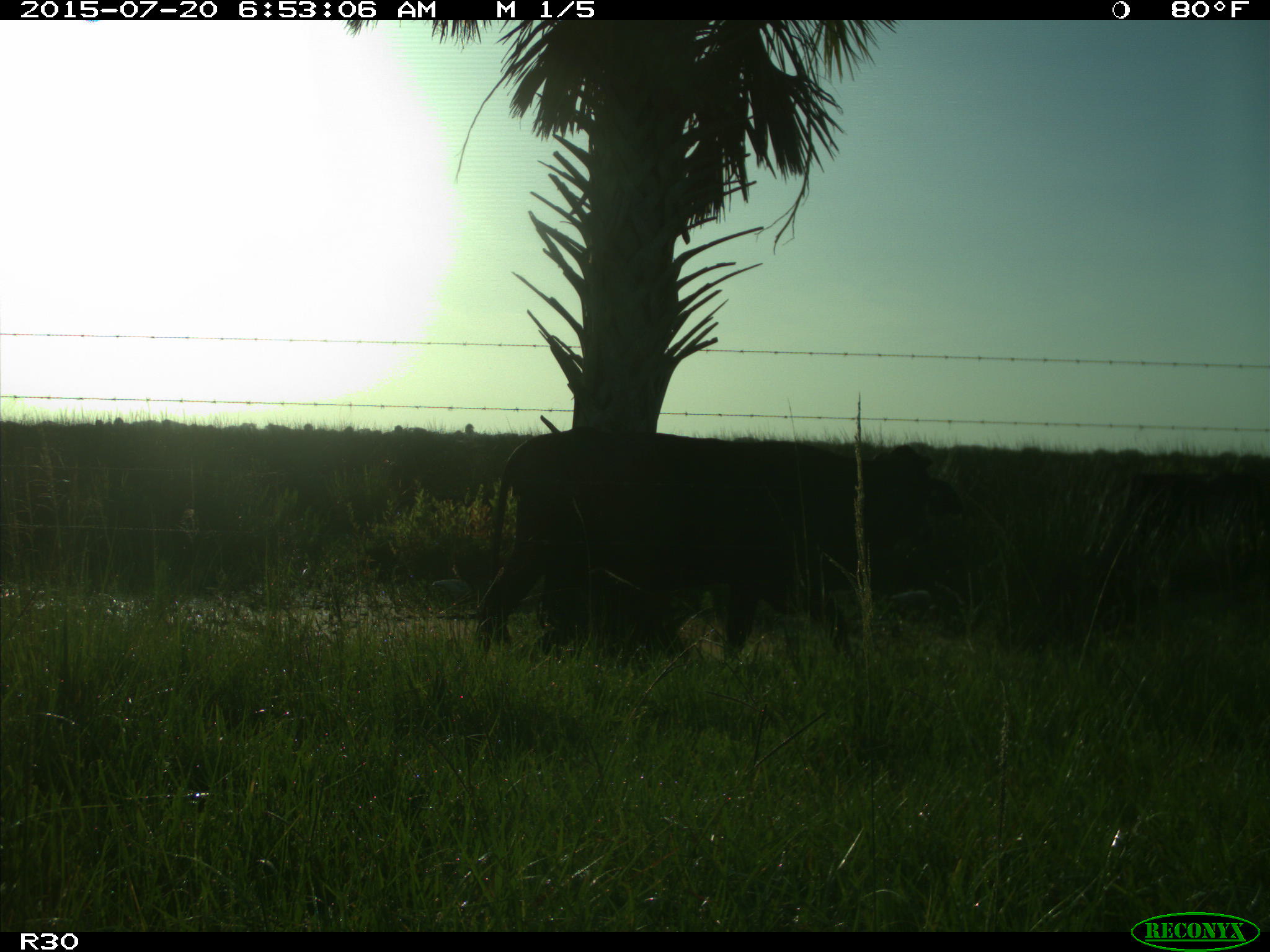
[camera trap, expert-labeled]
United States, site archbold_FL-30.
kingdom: Animalia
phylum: Chordata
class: Mammalia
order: Artiodactyla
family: Bovidae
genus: Bos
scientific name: Bos taurus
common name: domestic cow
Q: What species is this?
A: Bos taurus (domestic cow).